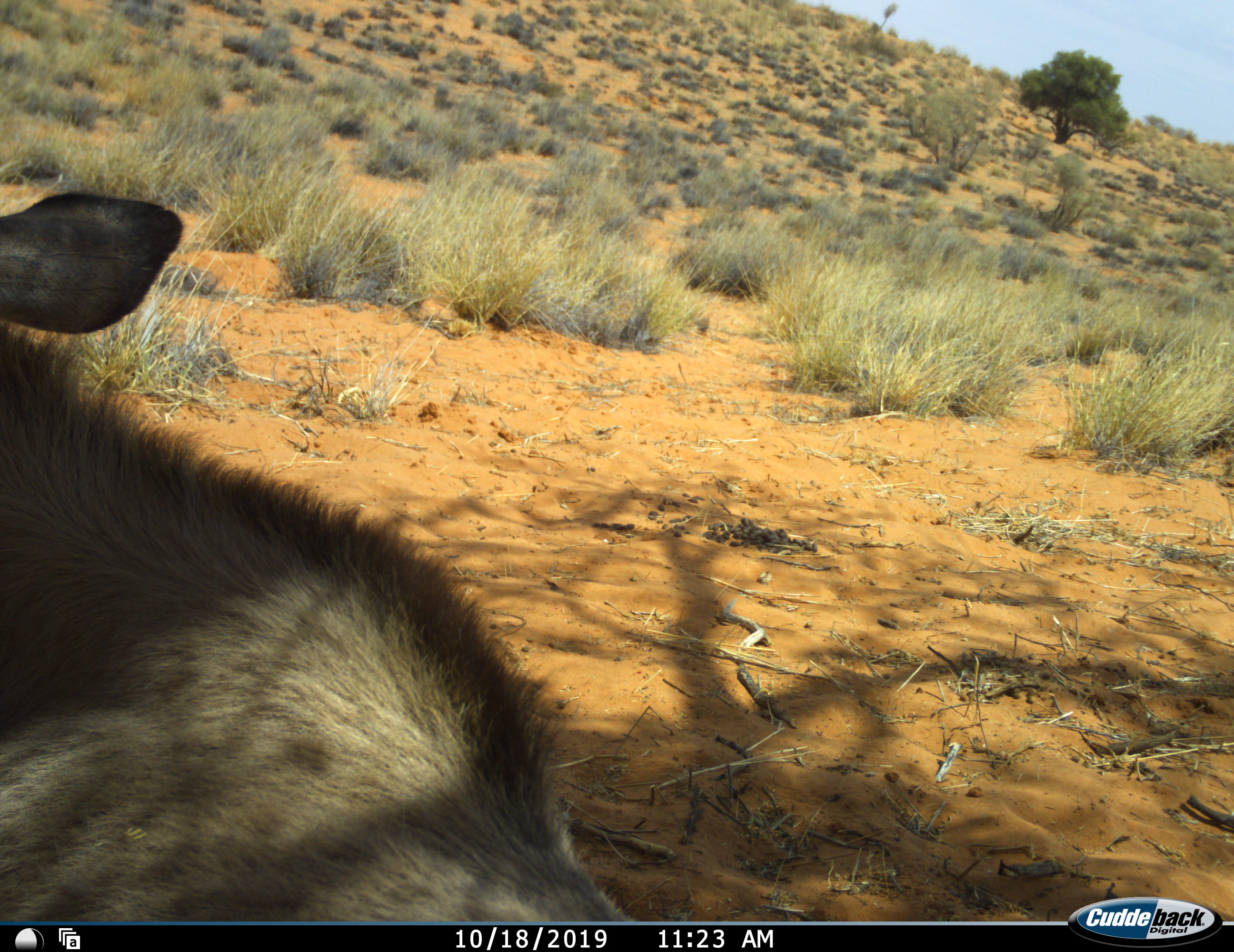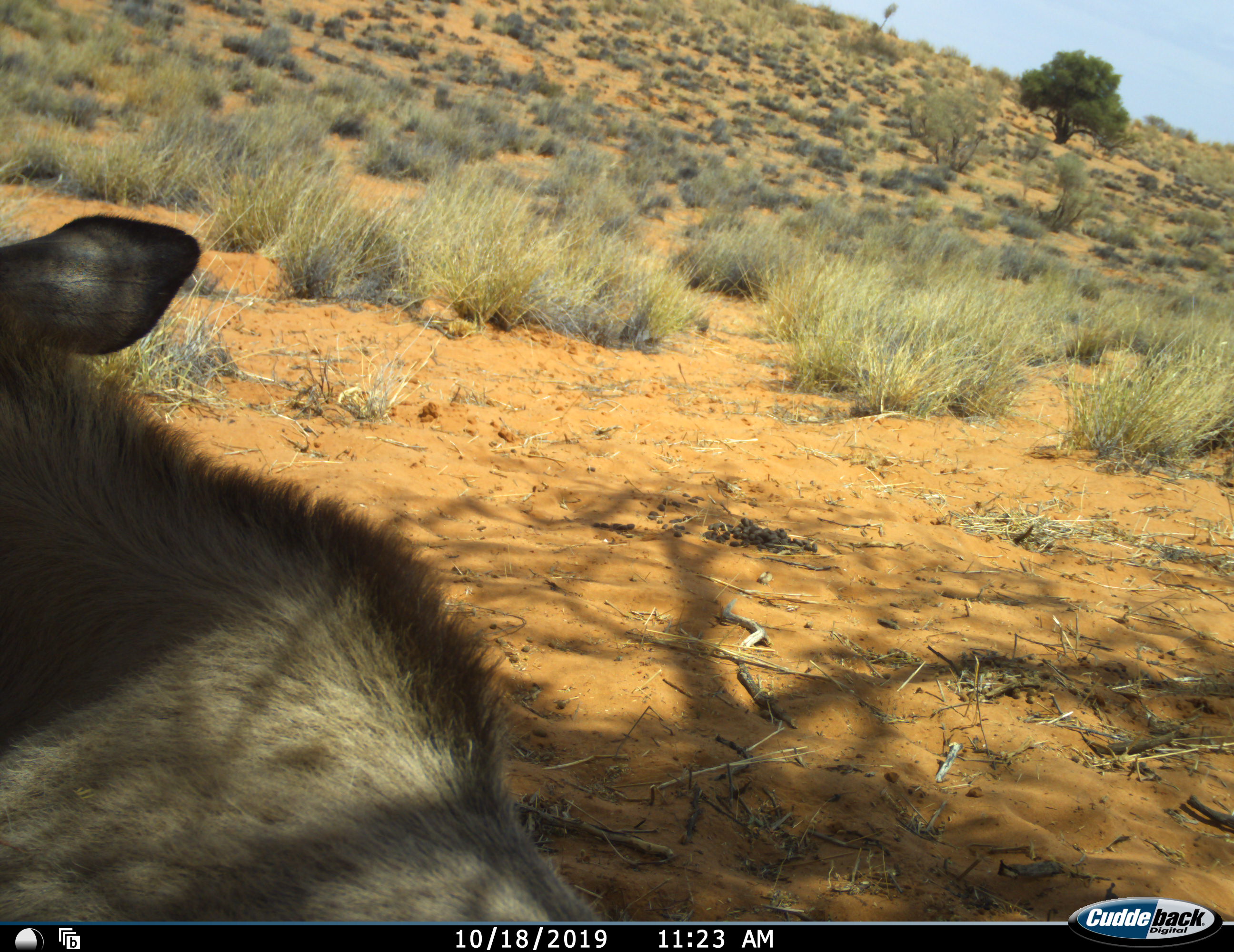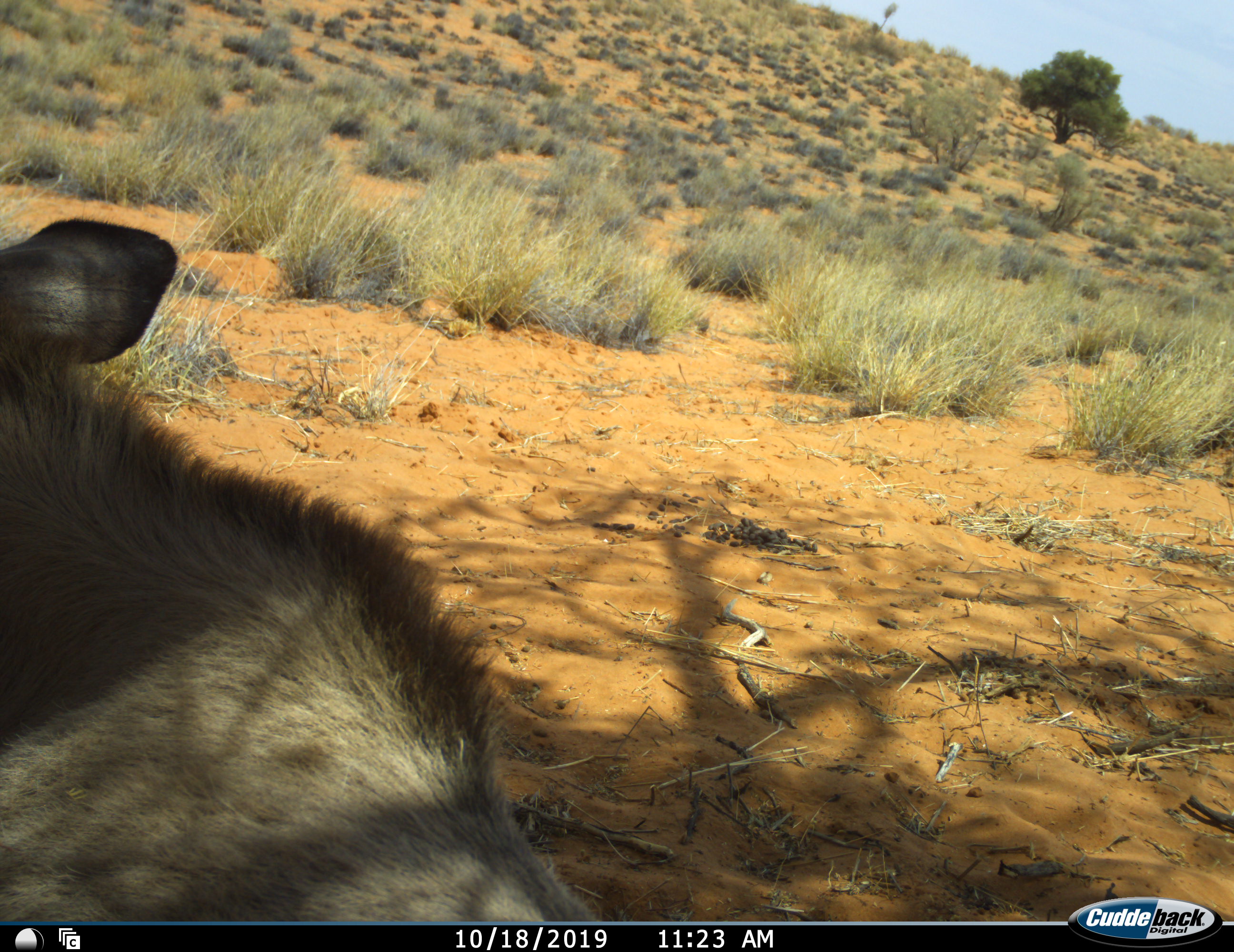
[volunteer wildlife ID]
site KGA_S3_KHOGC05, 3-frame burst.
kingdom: Animalia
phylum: Chordata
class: Mammalia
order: Artiodactyla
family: Bovidae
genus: Oryx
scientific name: Oryx gazella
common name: gemsbok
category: oryx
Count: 1.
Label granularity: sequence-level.